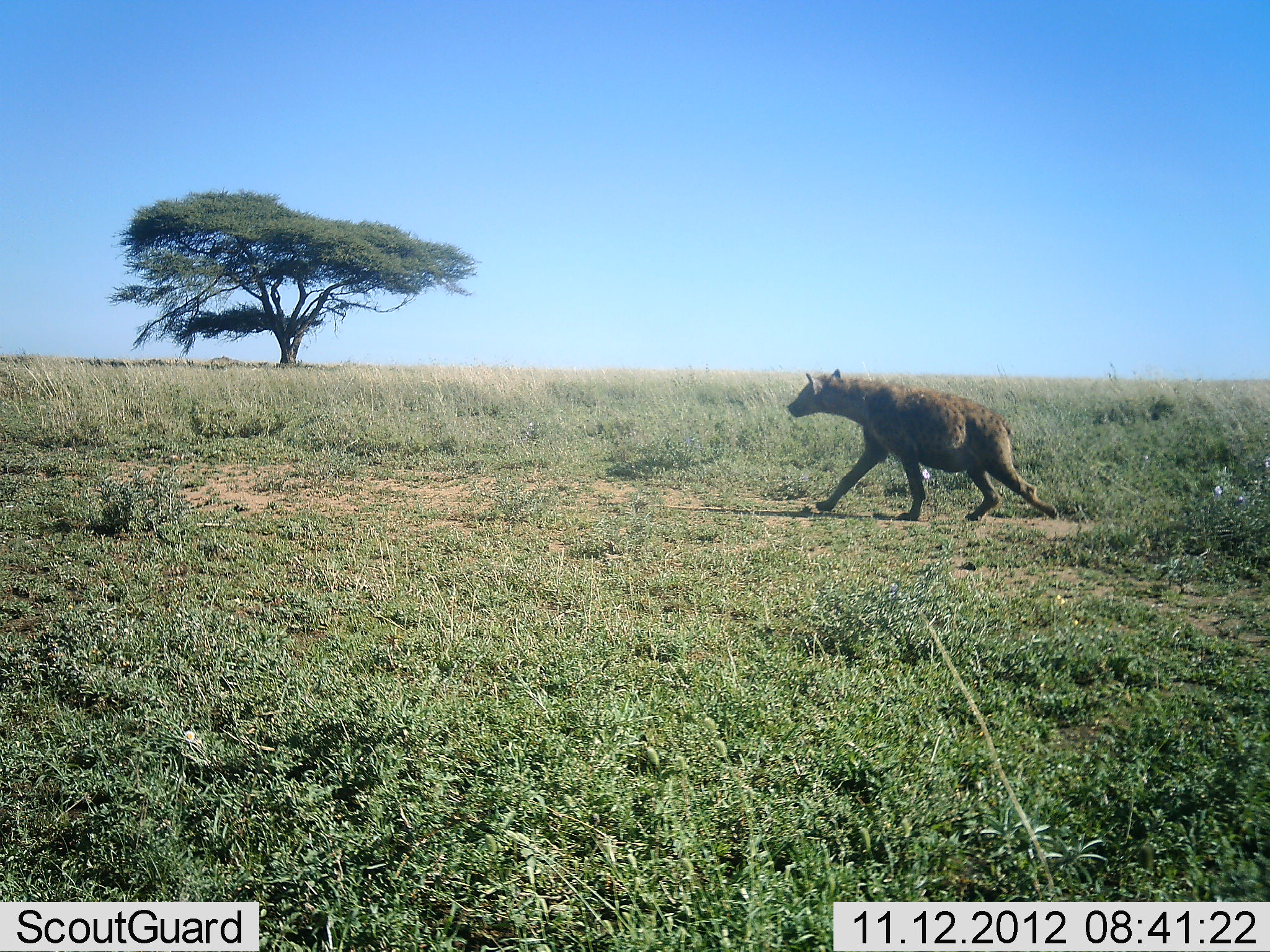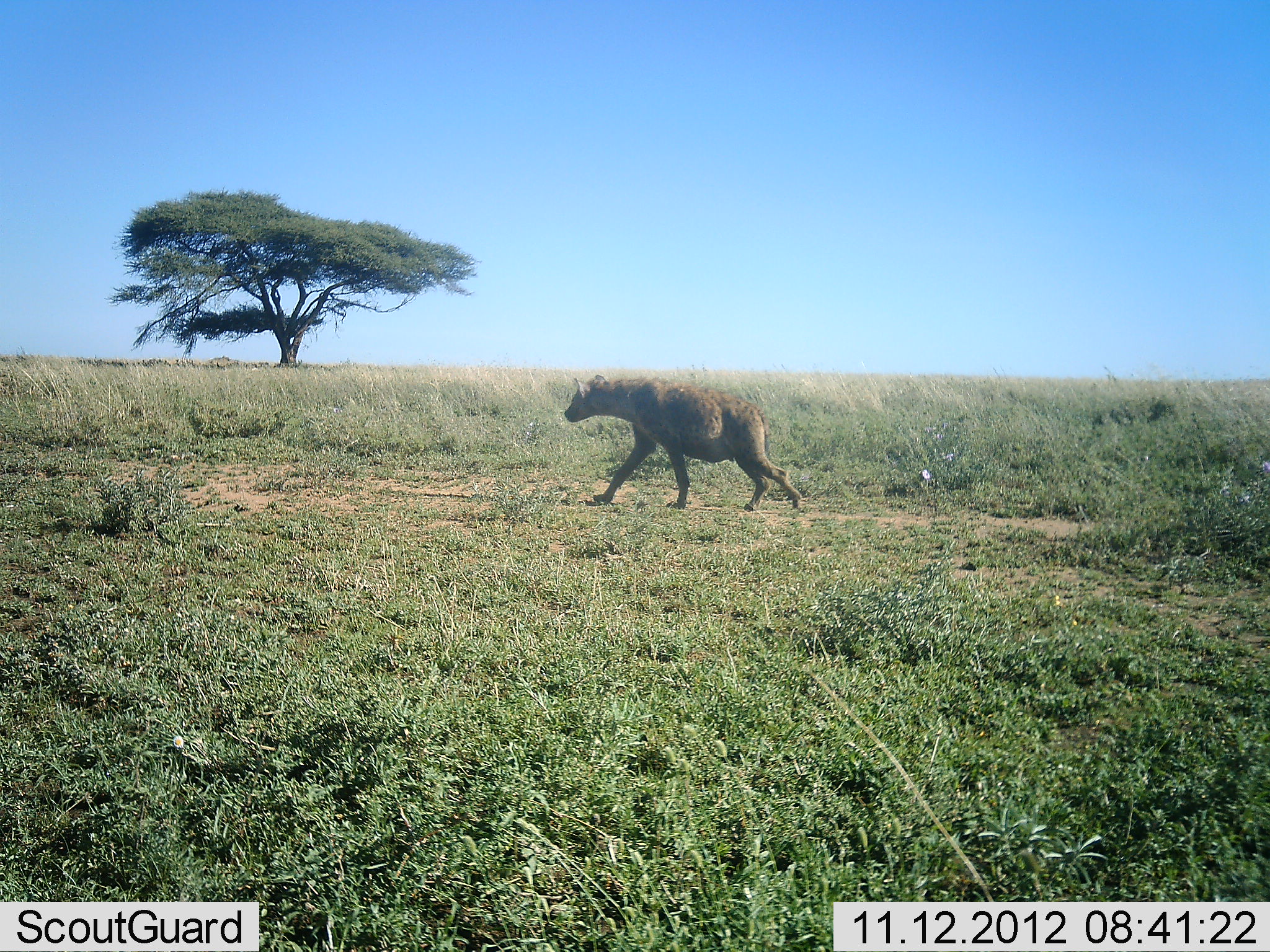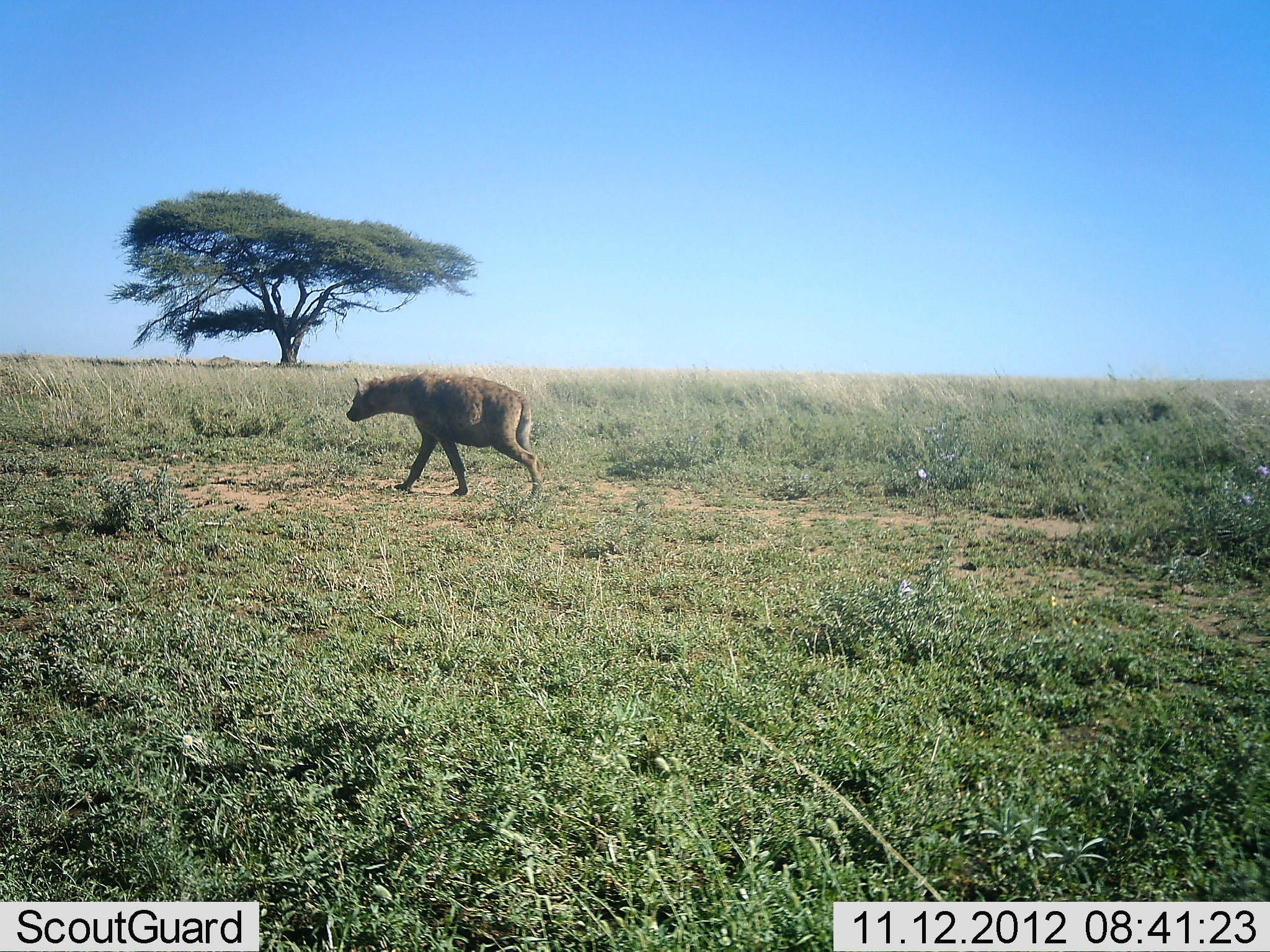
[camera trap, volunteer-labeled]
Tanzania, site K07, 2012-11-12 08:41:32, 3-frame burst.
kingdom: Animalia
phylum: Chordata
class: Mammalia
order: Carnivora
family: Hyaenidae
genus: Crocuta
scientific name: Crocuta crocuta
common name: spotted hyena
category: hyenaspotted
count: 1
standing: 0%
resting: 0%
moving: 100%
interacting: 0%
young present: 0%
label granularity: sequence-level